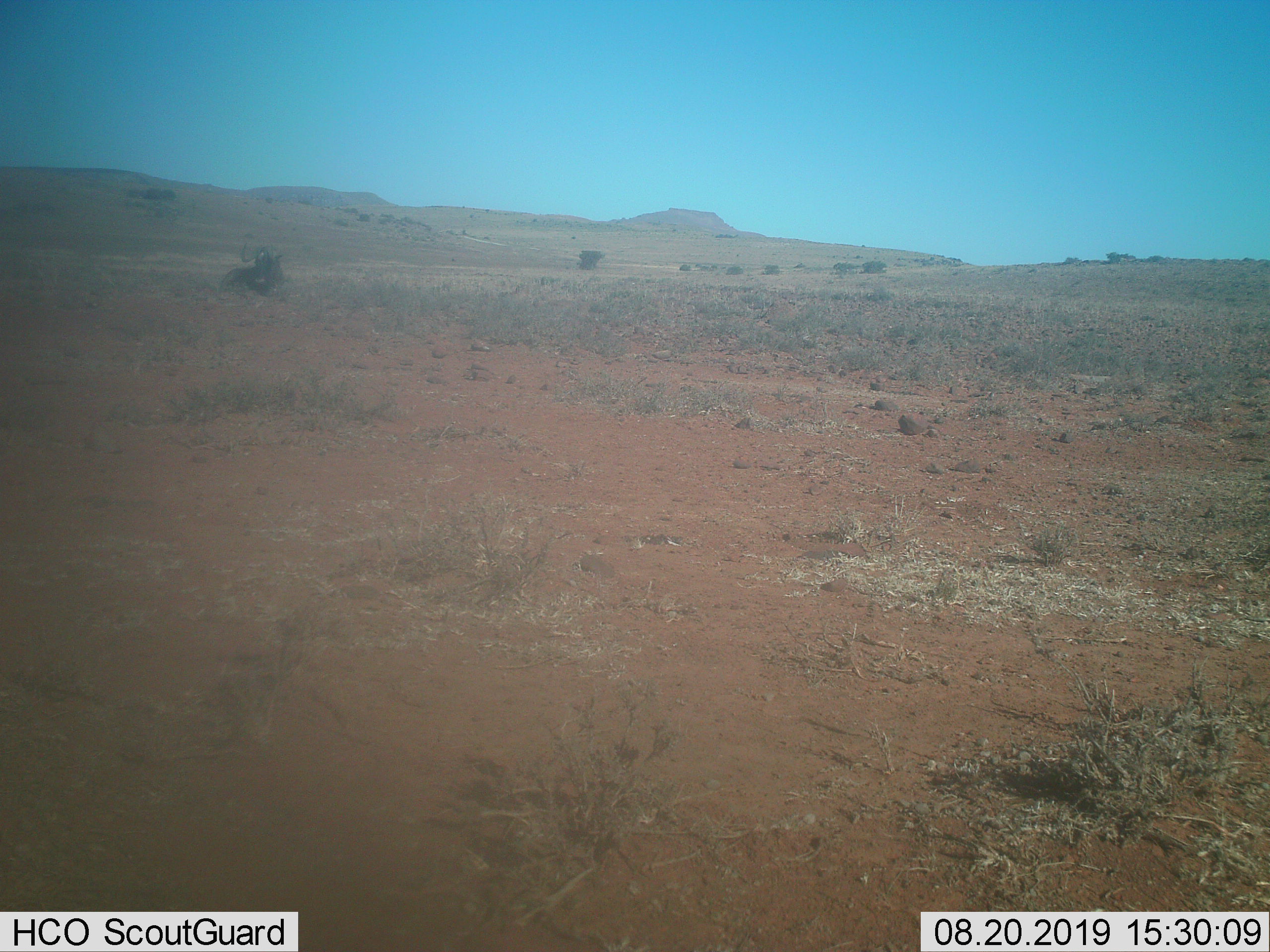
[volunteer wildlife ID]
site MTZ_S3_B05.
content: unidentified animal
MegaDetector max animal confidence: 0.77